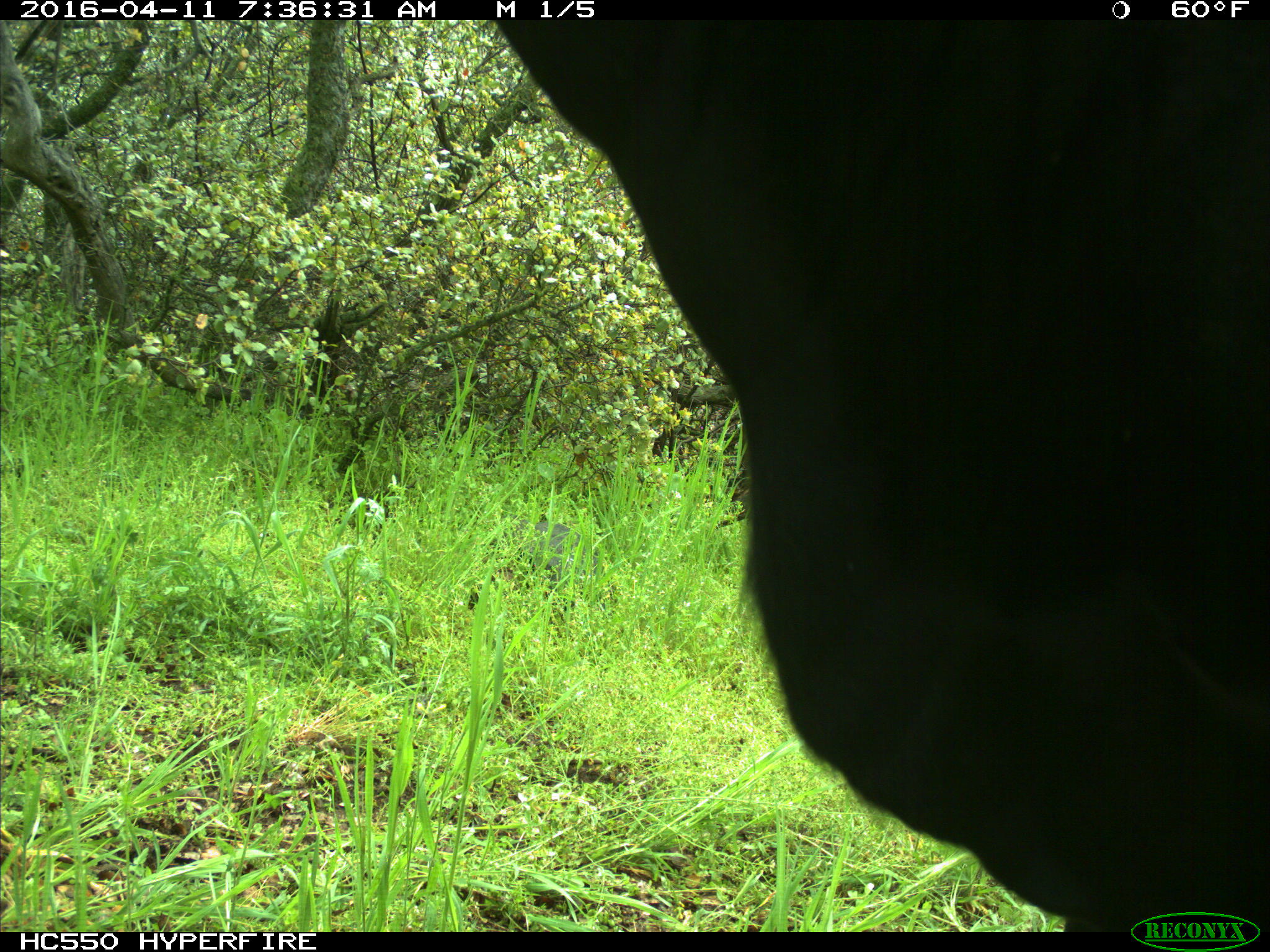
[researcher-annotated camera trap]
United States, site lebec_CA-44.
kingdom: Animalia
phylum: Chordata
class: Mammalia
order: Artiodactyla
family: Bovidae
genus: Bos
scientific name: Bos taurus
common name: domestic cow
Bos taurus (domestic cow).